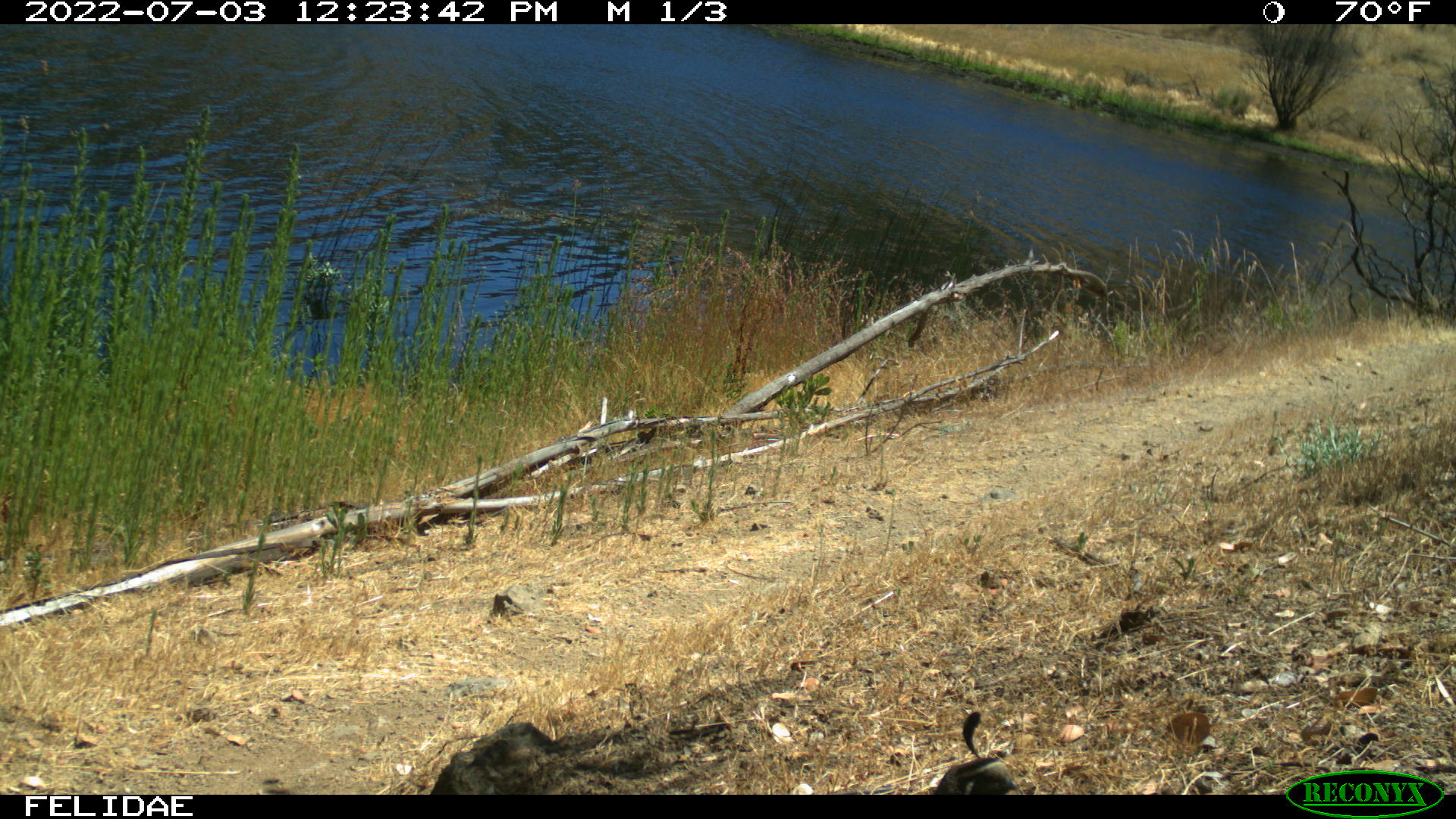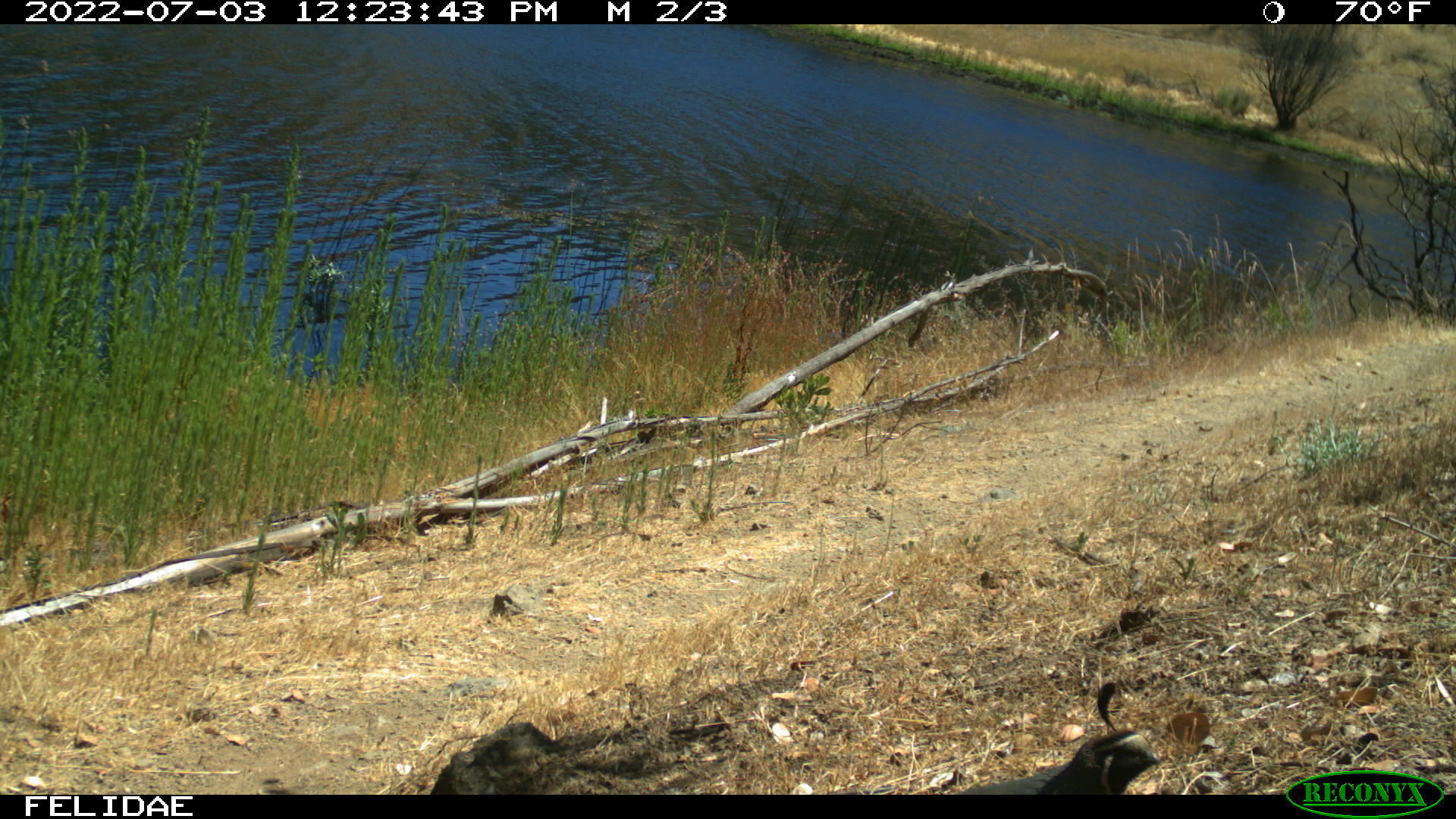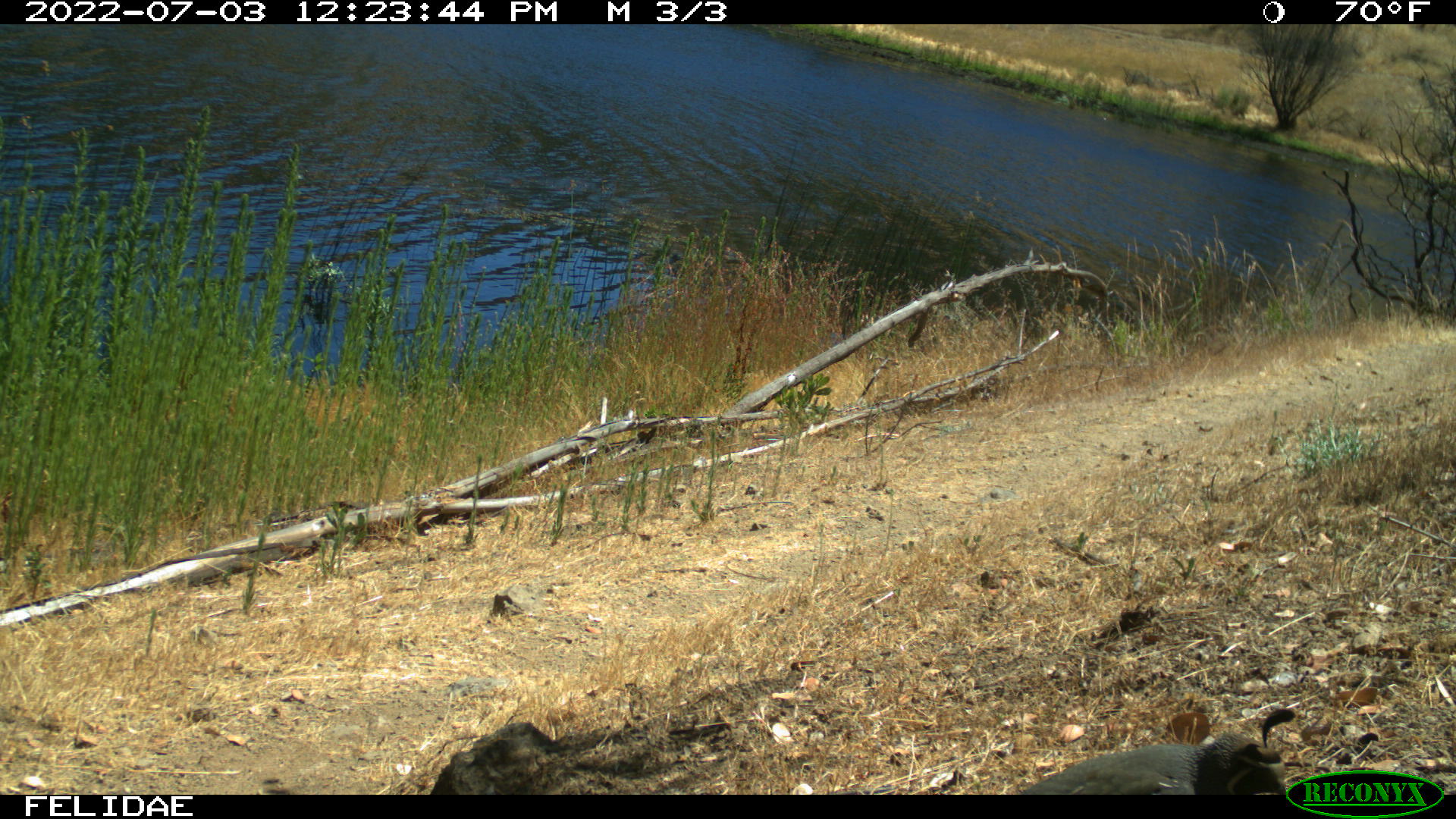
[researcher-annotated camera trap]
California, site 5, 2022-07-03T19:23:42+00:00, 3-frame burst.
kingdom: Animalia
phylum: Chordata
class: Aves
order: Galliformes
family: Odontophoridae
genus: Callipepla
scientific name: Callipepla californica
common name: california quail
California quail (Callipepla californica).